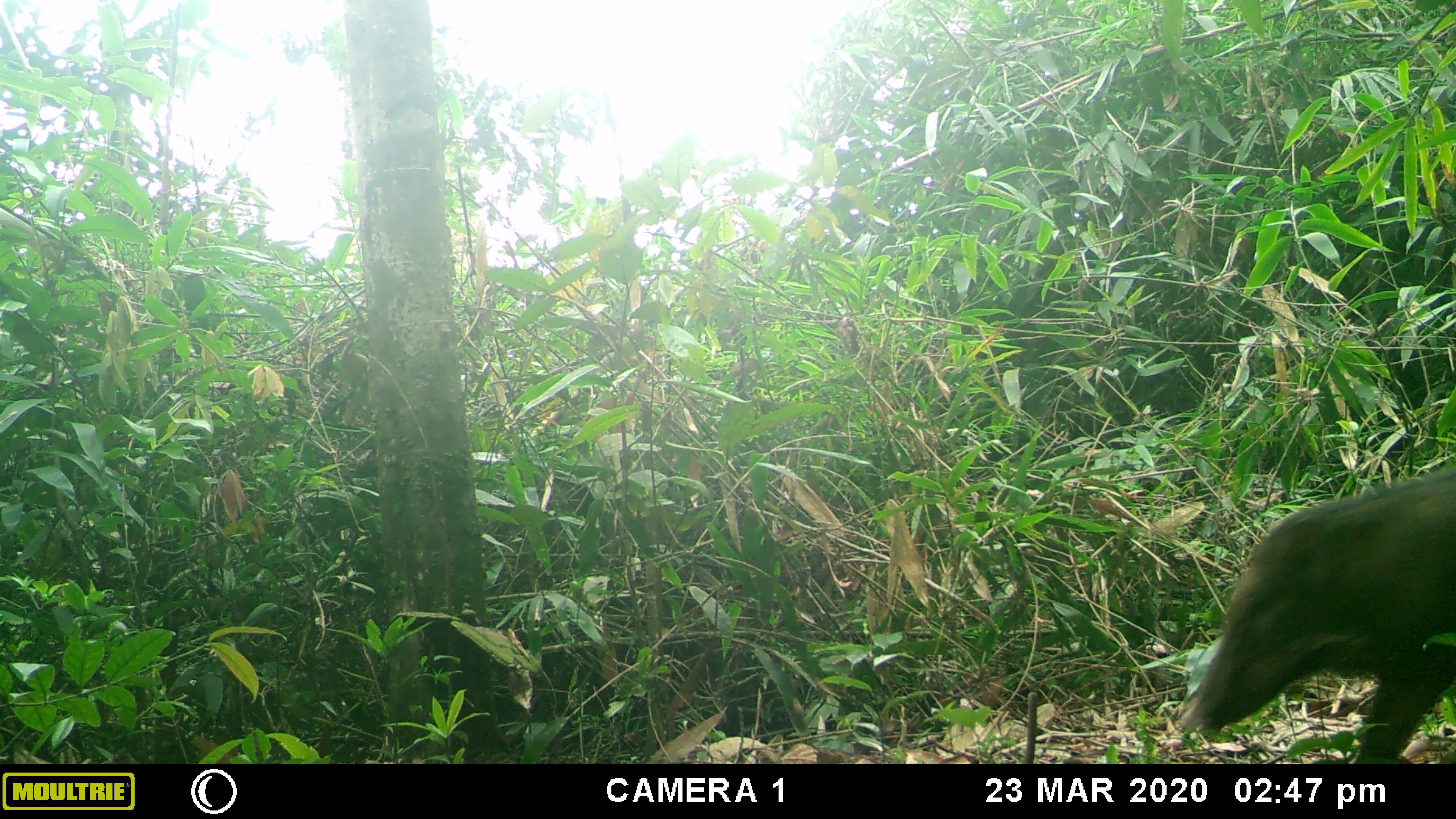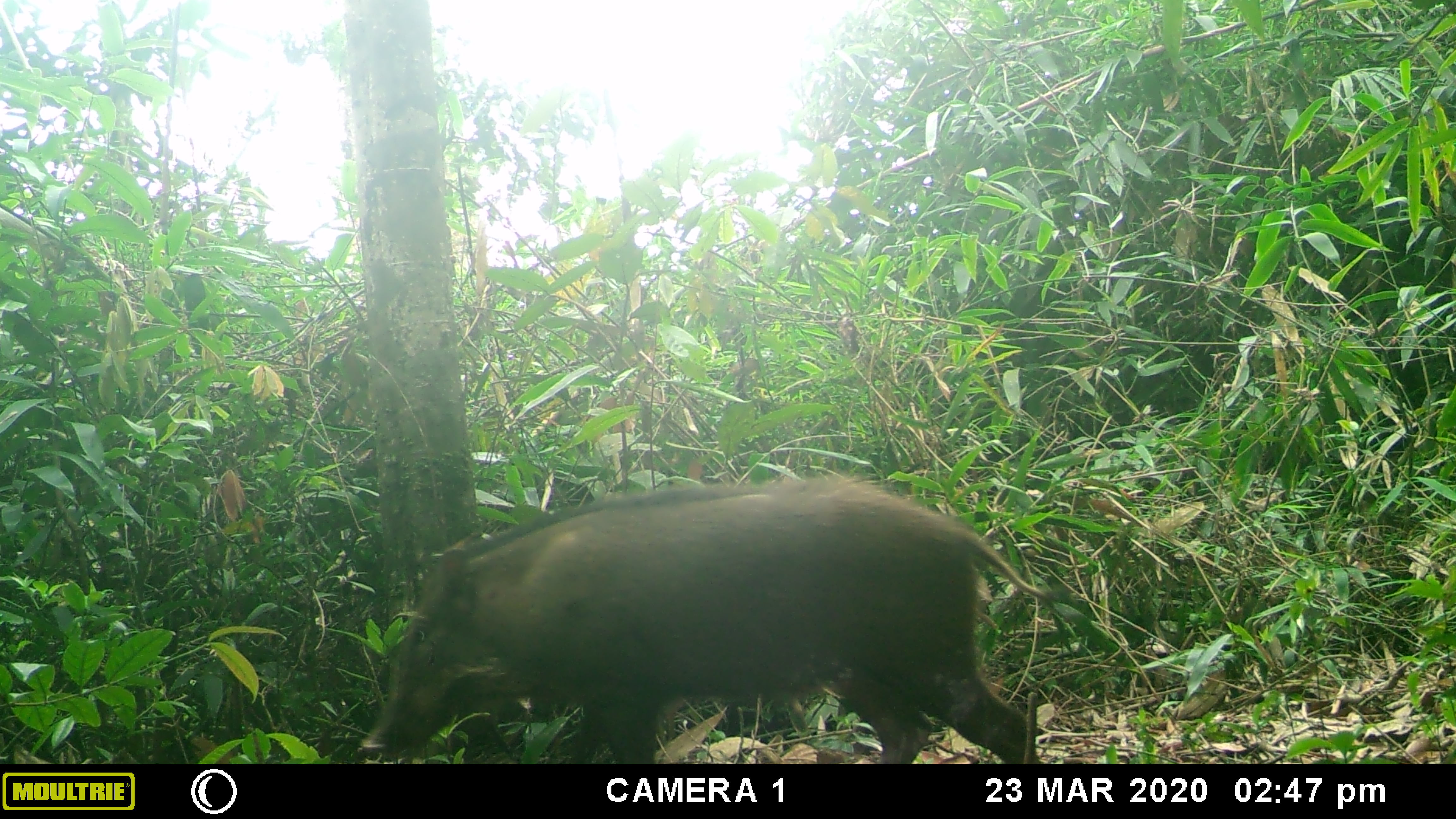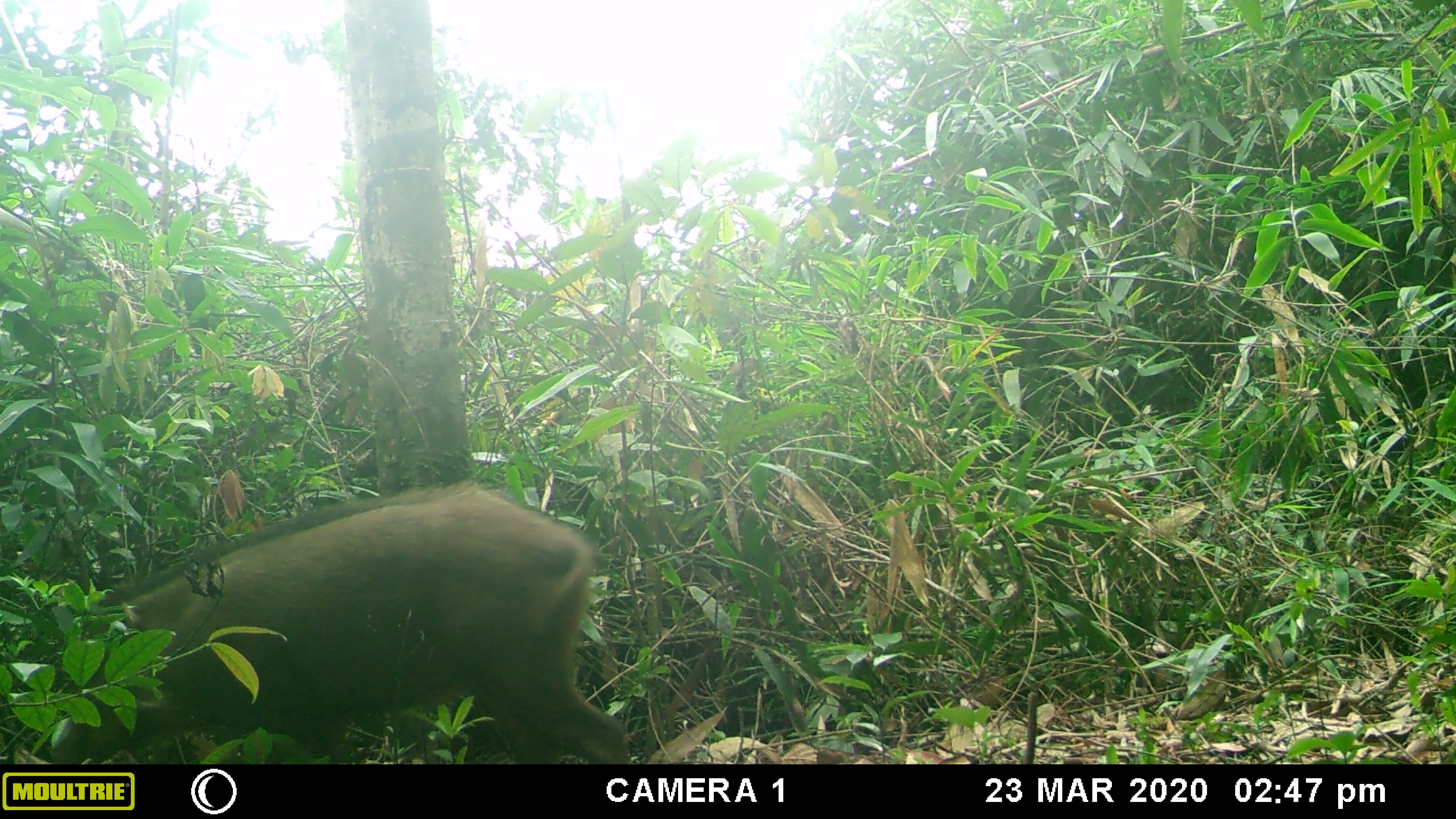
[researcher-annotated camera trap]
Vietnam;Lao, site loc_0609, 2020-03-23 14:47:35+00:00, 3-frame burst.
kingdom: Animalia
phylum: Chordata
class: Mammalia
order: Artiodactyla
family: Suidae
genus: Sus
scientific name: Sus scrofa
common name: eurasian wild pig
Eurasian wild pig (Sus scrofa). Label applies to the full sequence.